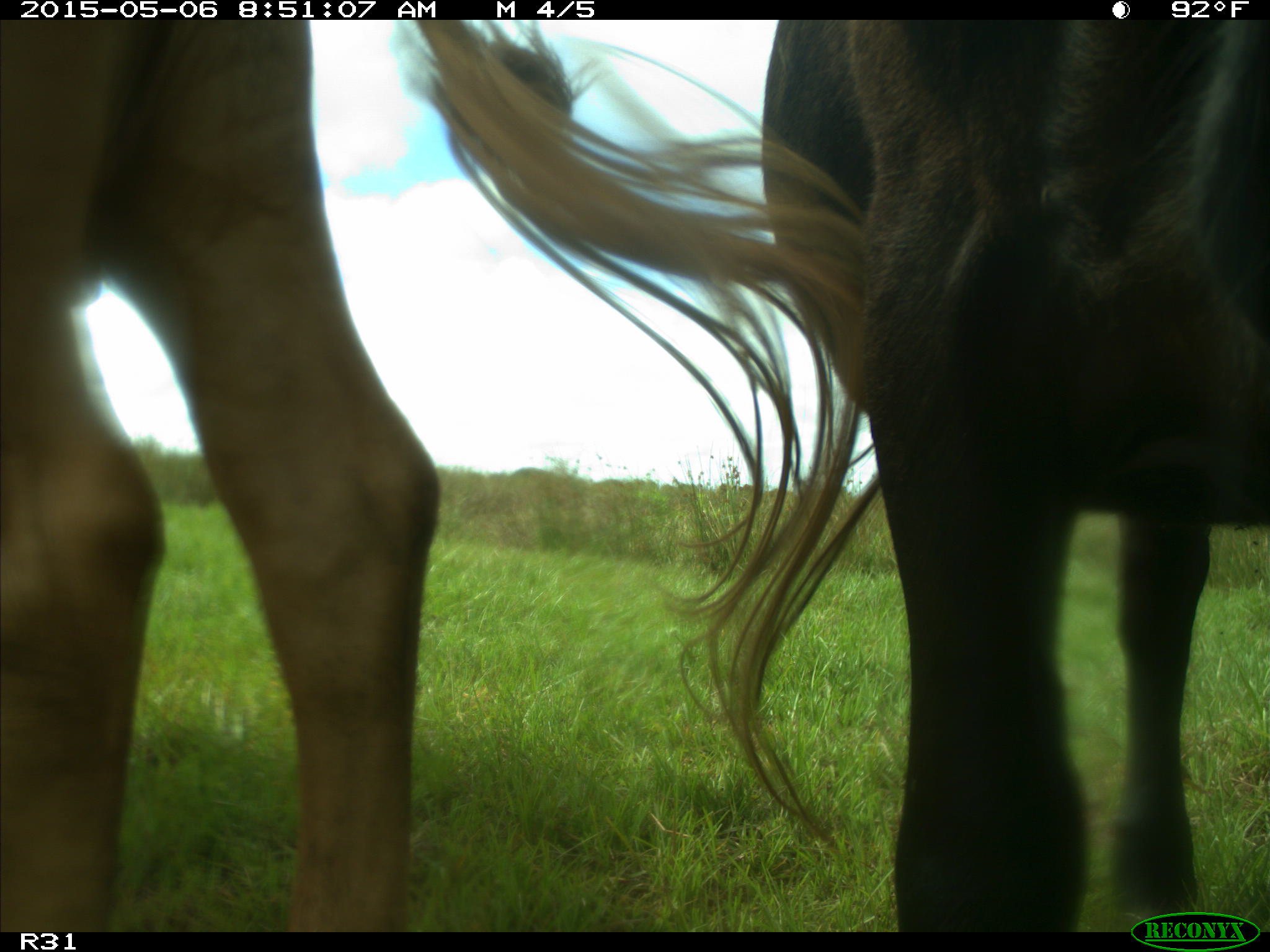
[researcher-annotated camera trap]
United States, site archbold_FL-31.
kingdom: Animalia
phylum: Chordata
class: Mammalia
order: Artiodactyla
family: Bovidae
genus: Bos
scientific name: Bos taurus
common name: domestic cow